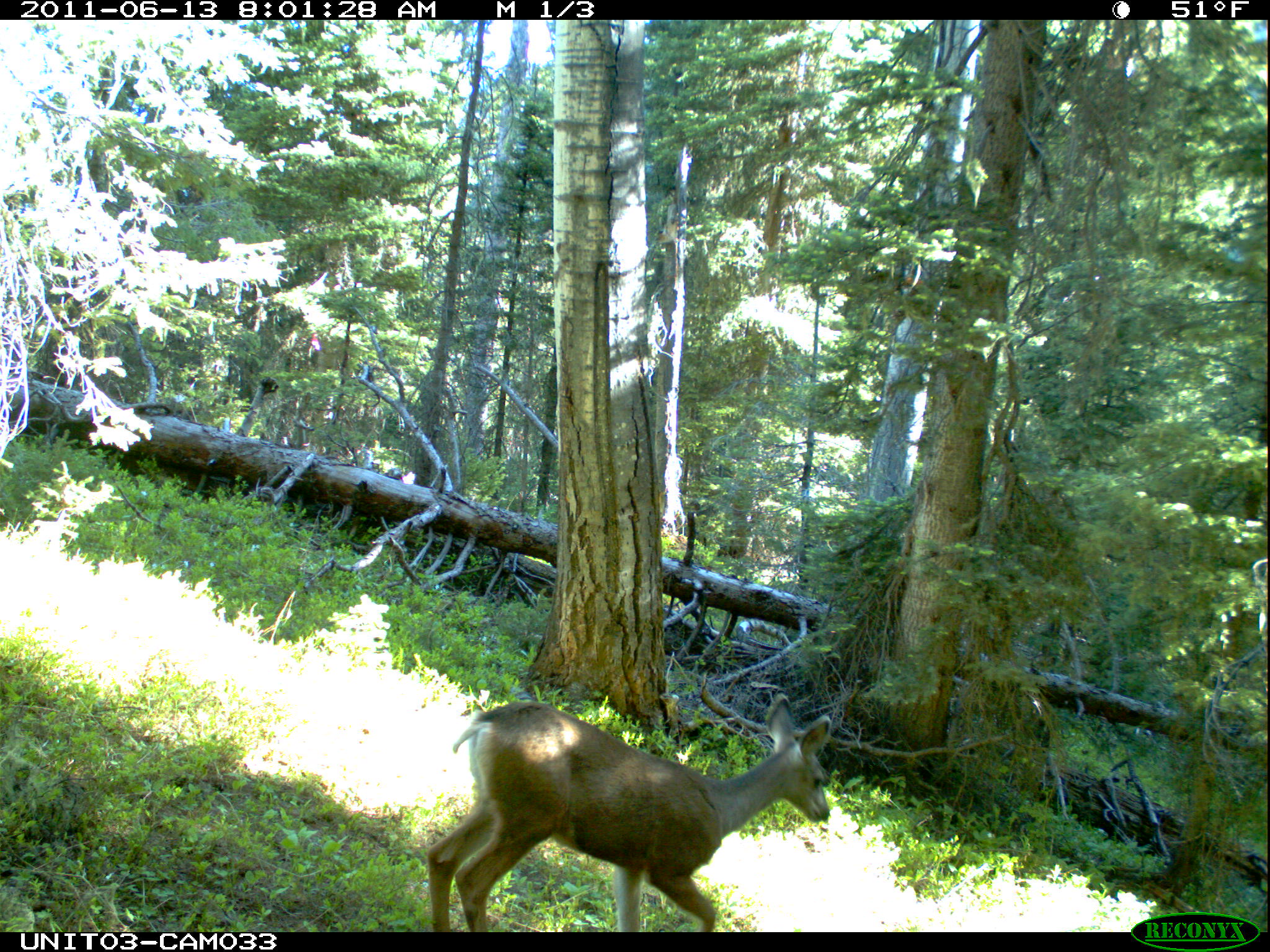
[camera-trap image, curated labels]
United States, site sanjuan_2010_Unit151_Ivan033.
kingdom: Animalia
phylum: Chordata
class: Mammalia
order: Artiodactyla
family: Cervidae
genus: Odocoileus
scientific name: Odocoileus hemionus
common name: mule deer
Odocoileus hemionus (mule deer).